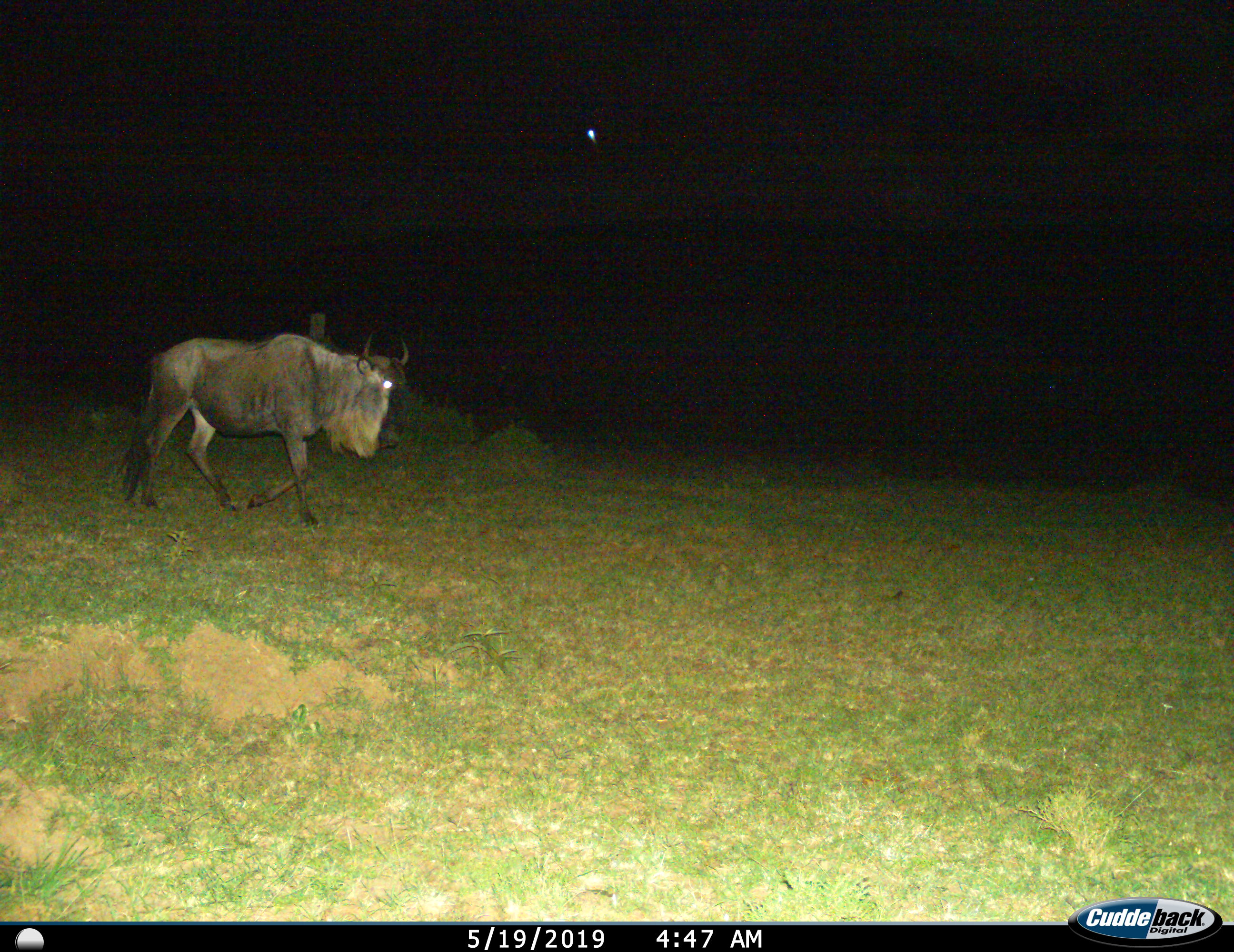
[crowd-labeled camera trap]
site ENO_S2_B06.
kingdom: Animalia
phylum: Chordata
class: Mammalia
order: Artiodactyla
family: Bovidae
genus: Connochaetes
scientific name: Connochaetes taurinus taurinus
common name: blue wildebeest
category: wildebeestblue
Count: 1.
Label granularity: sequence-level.